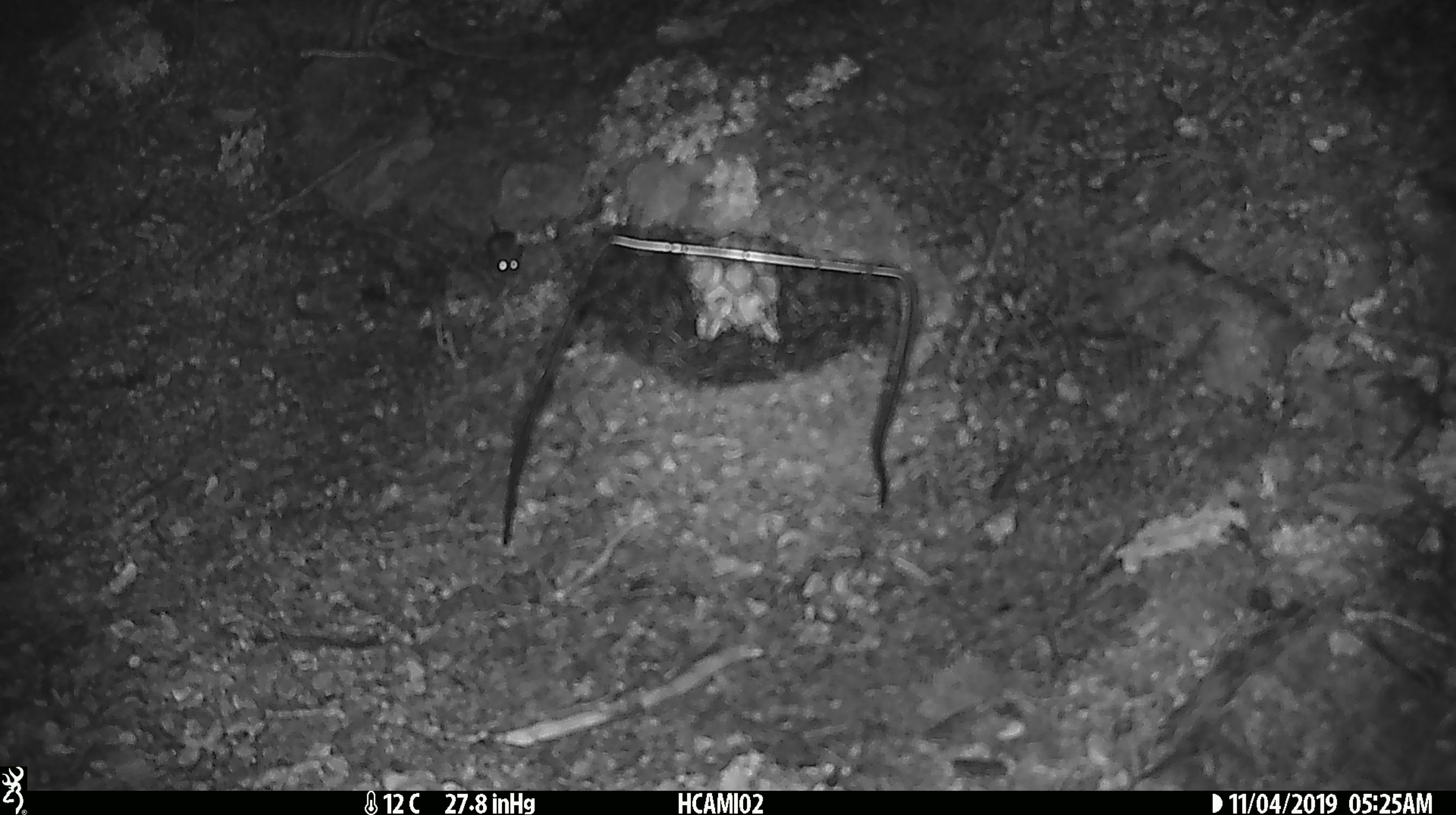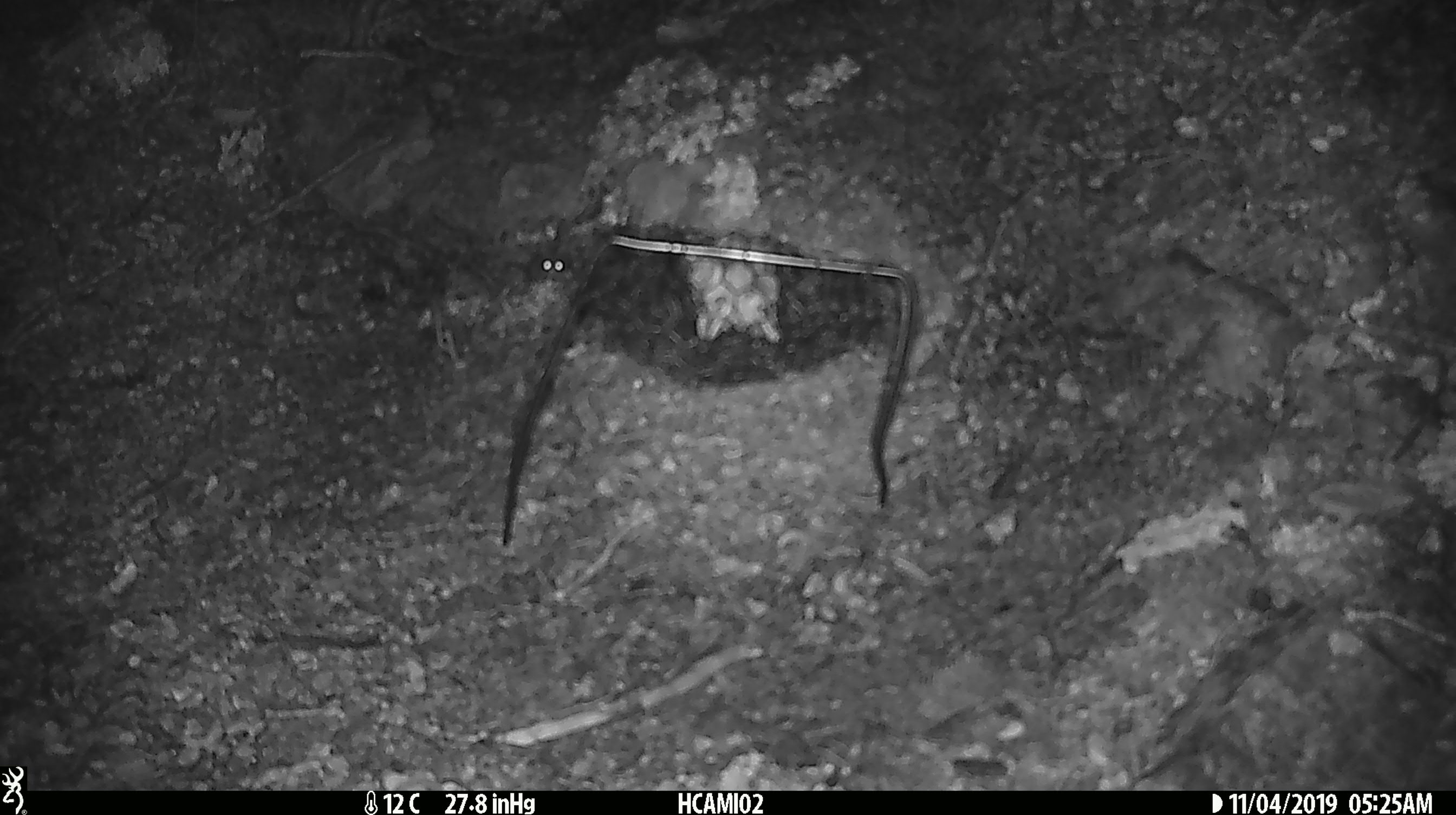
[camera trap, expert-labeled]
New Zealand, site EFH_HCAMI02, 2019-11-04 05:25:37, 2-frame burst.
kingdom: Animalia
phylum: Chordata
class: Mammalia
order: Rodentia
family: Muridae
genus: Mus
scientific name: Mus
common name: mouse